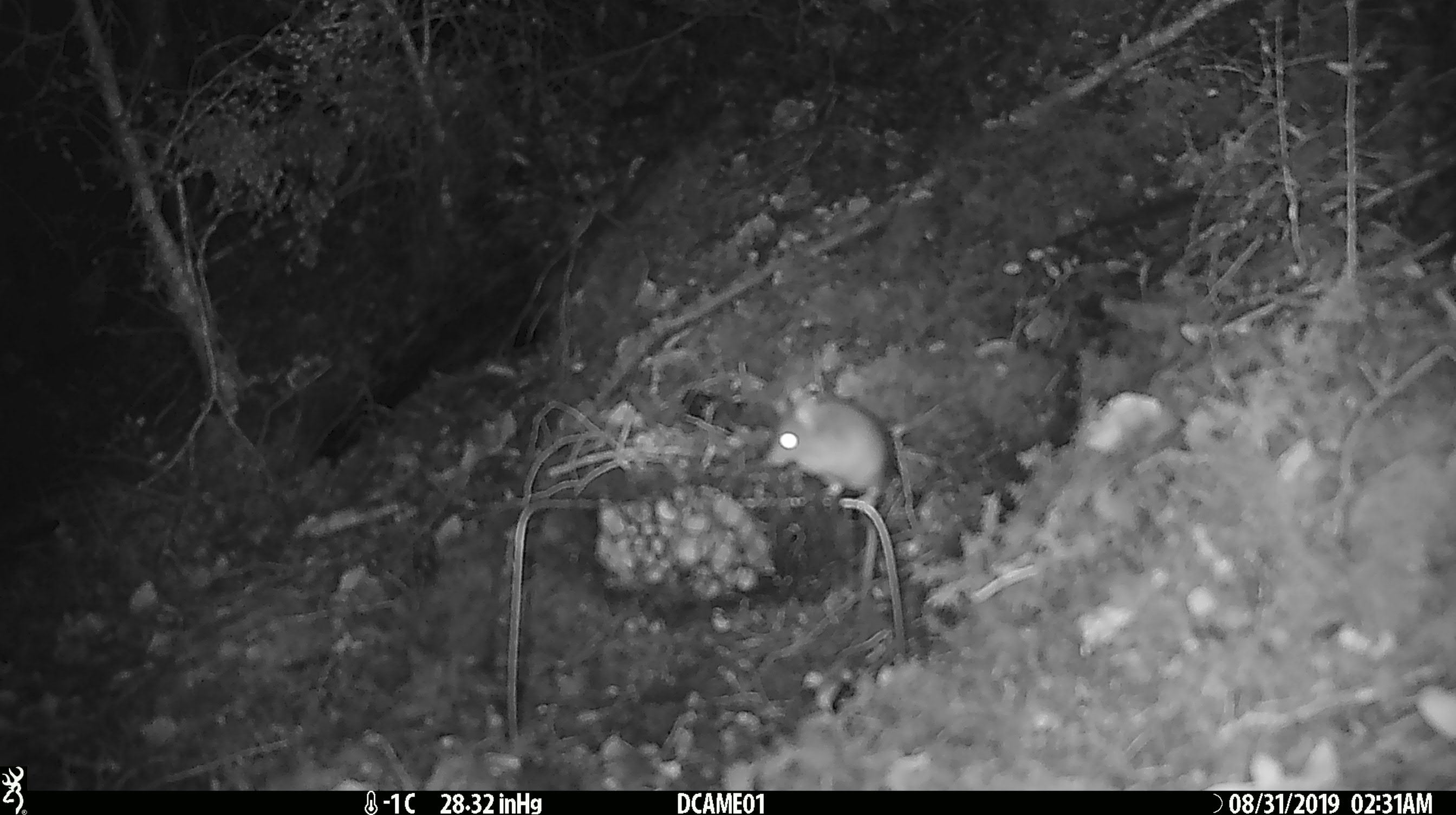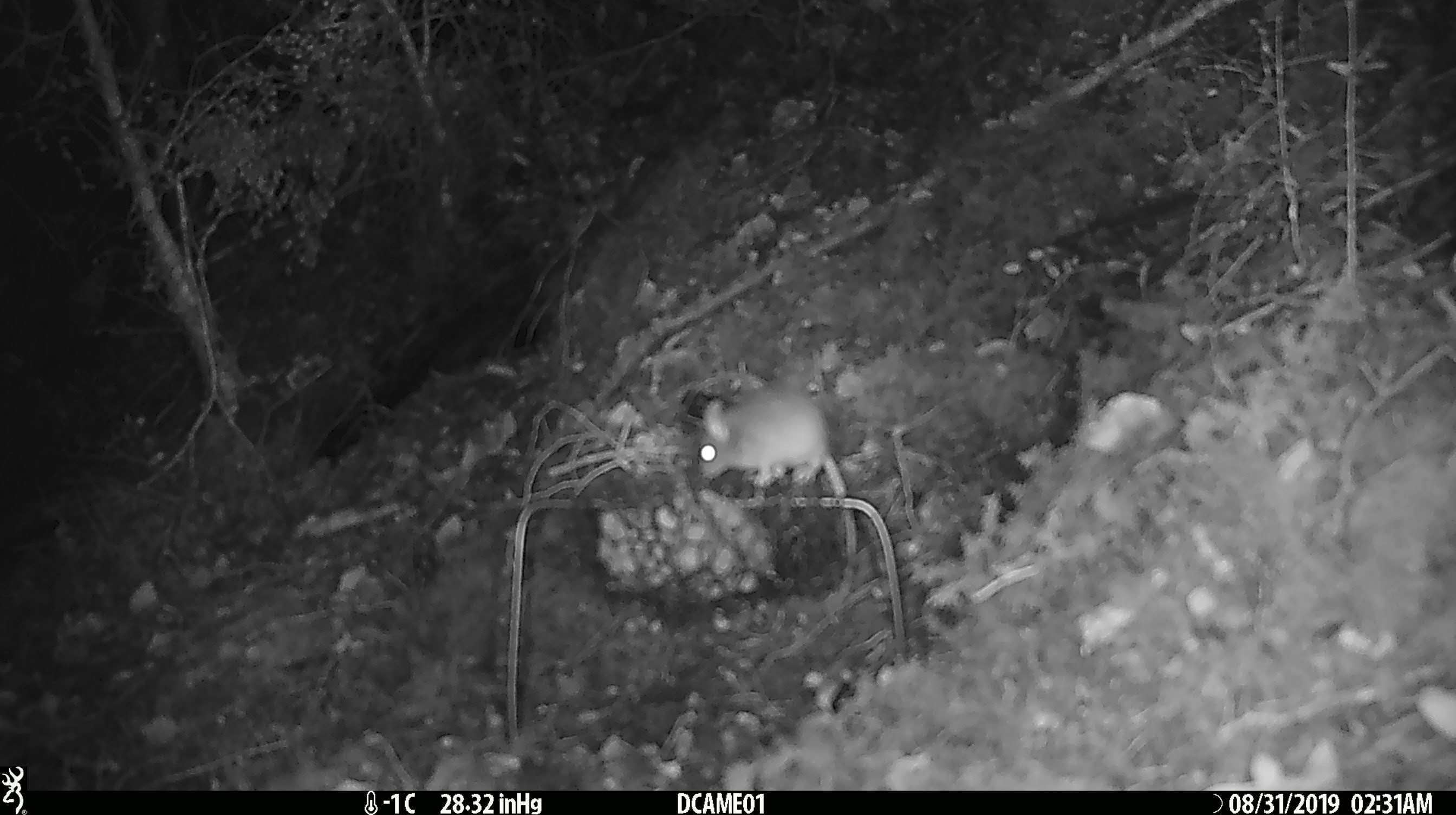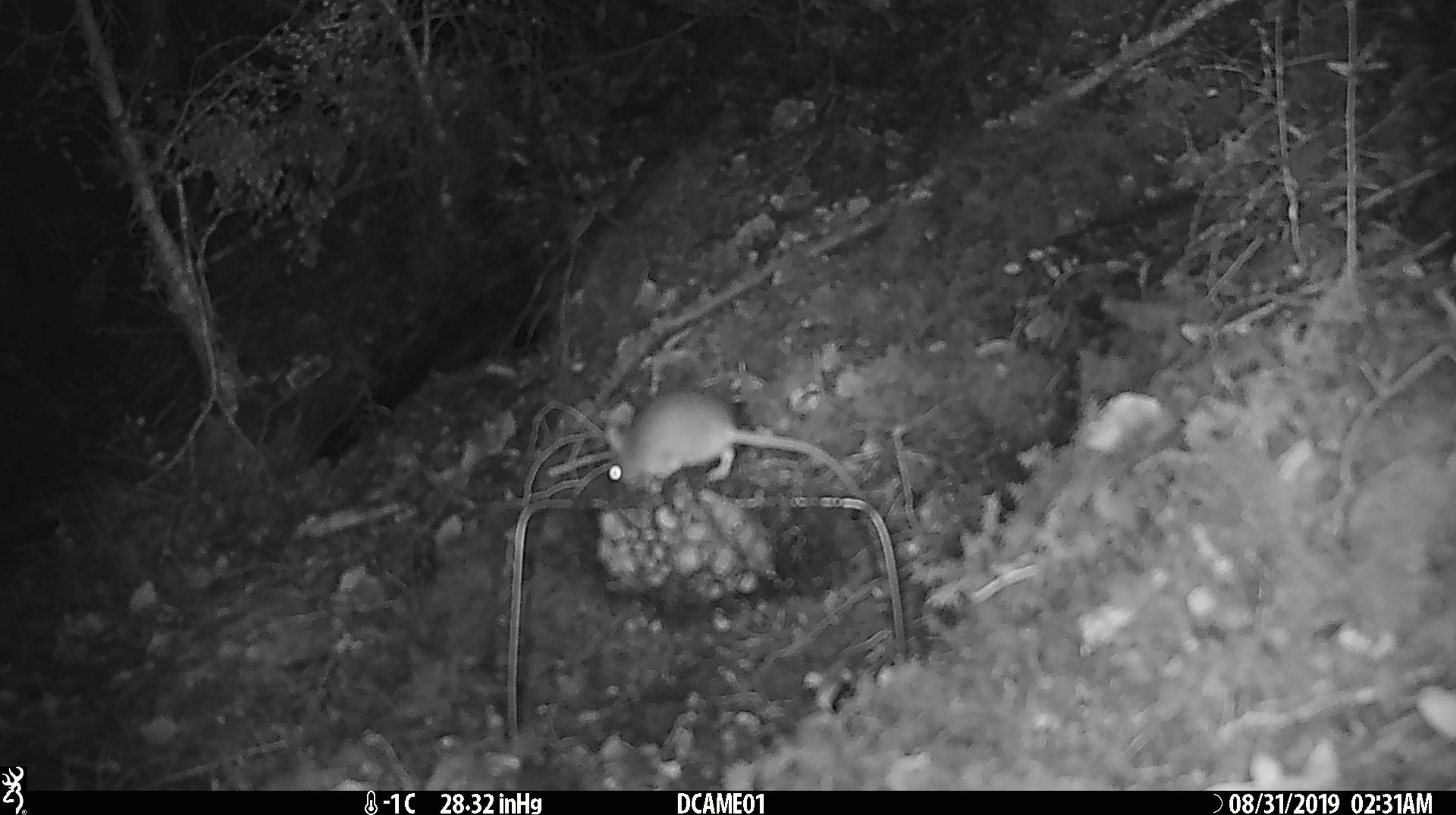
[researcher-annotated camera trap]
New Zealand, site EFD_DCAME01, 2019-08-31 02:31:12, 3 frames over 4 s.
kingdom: Animalia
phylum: Chordata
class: Mammalia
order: Rodentia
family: Muridae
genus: Mus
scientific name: Mus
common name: mouse